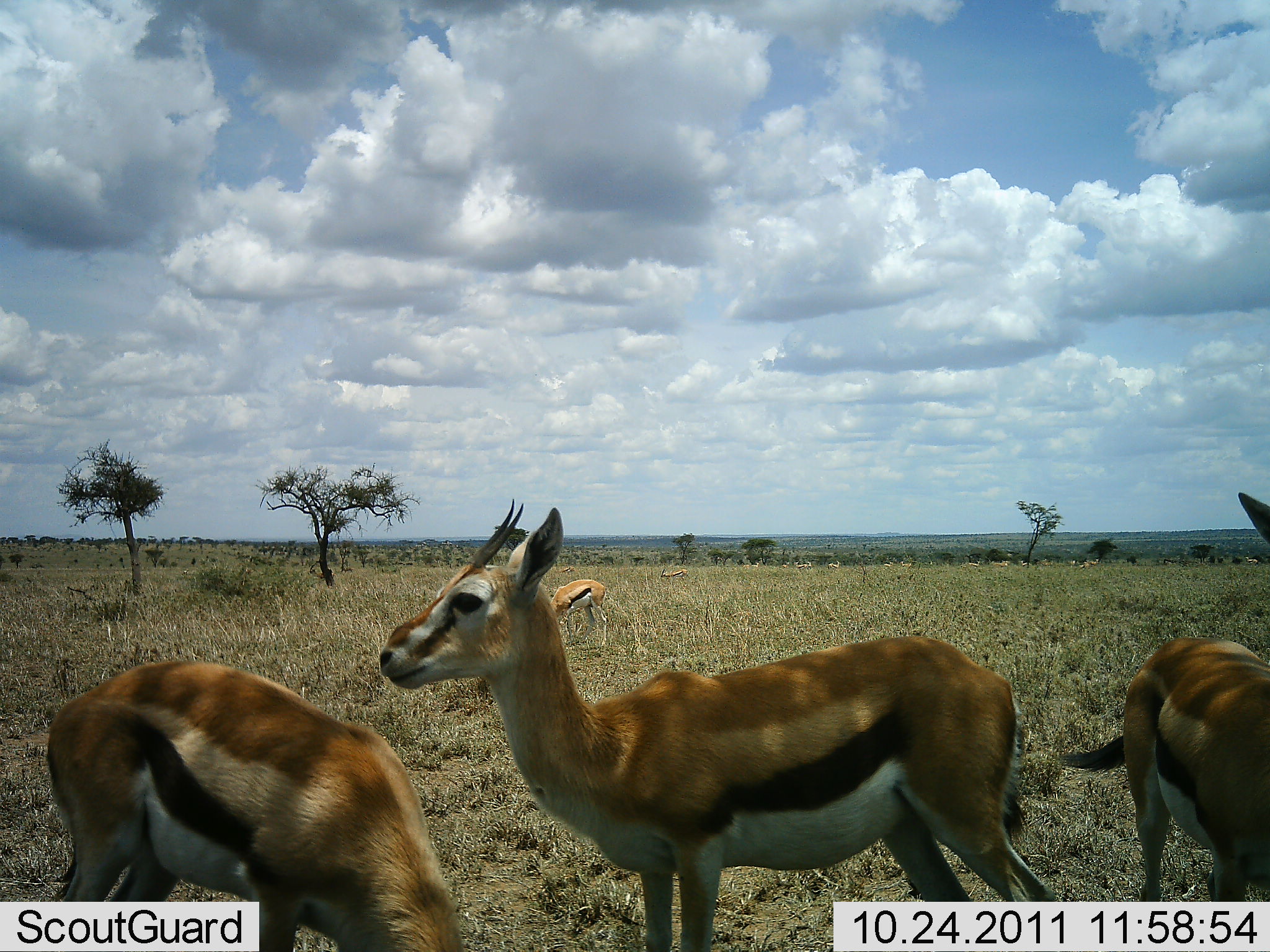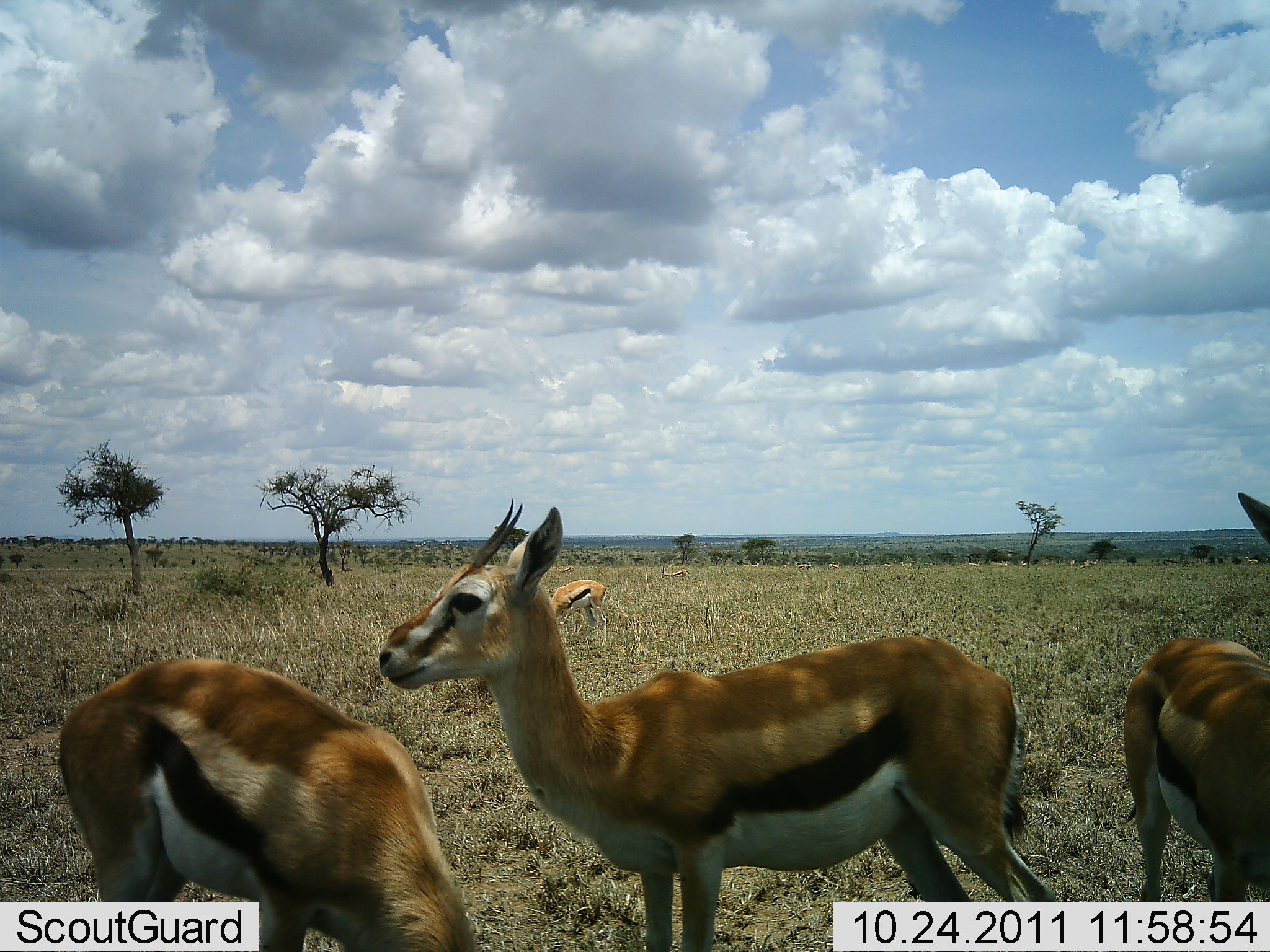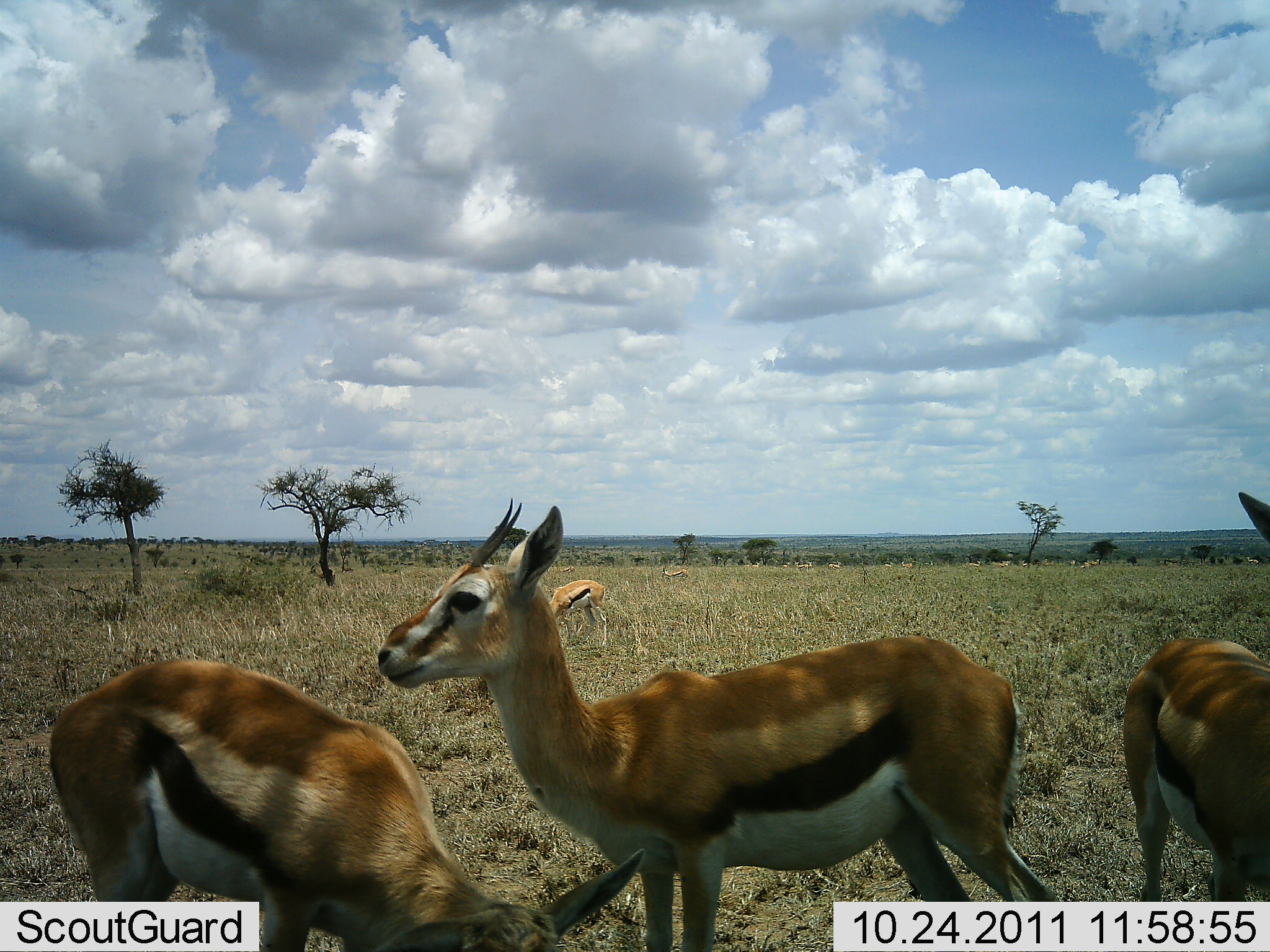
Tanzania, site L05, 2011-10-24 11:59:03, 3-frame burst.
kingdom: Animalia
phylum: Chordata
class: Mammalia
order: Artiodactyla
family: Bovidae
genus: Eudorcas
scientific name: Eudorcas thomsonii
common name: thomson's gazelle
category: gazellethomsons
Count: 4.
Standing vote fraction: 100%.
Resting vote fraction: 0%.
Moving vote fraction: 0%.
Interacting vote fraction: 0%.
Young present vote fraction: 0%.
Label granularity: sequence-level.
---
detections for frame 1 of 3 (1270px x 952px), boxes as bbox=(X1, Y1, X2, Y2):
animal: bbox=(375, 495, 1065, 952); bbox=(43, 656, 472, 951); bbox=(1065, 491, 1270, 904); bbox=(549, 578, 611, 647)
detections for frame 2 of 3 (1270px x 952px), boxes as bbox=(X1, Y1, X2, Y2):
animal: bbox=(378, 495, 1067, 951); bbox=(58, 658, 487, 952); bbox=(1125, 492, 1270, 901); bbox=(550, 579, 609, 659)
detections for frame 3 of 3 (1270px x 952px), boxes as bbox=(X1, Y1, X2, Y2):
animal: bbox=(354, 497, 1039, 816); bbox=(47, 654, 649, 952); bbox=(1121, 487, 1270, 902); bbox=(548, 580, 610, 659)